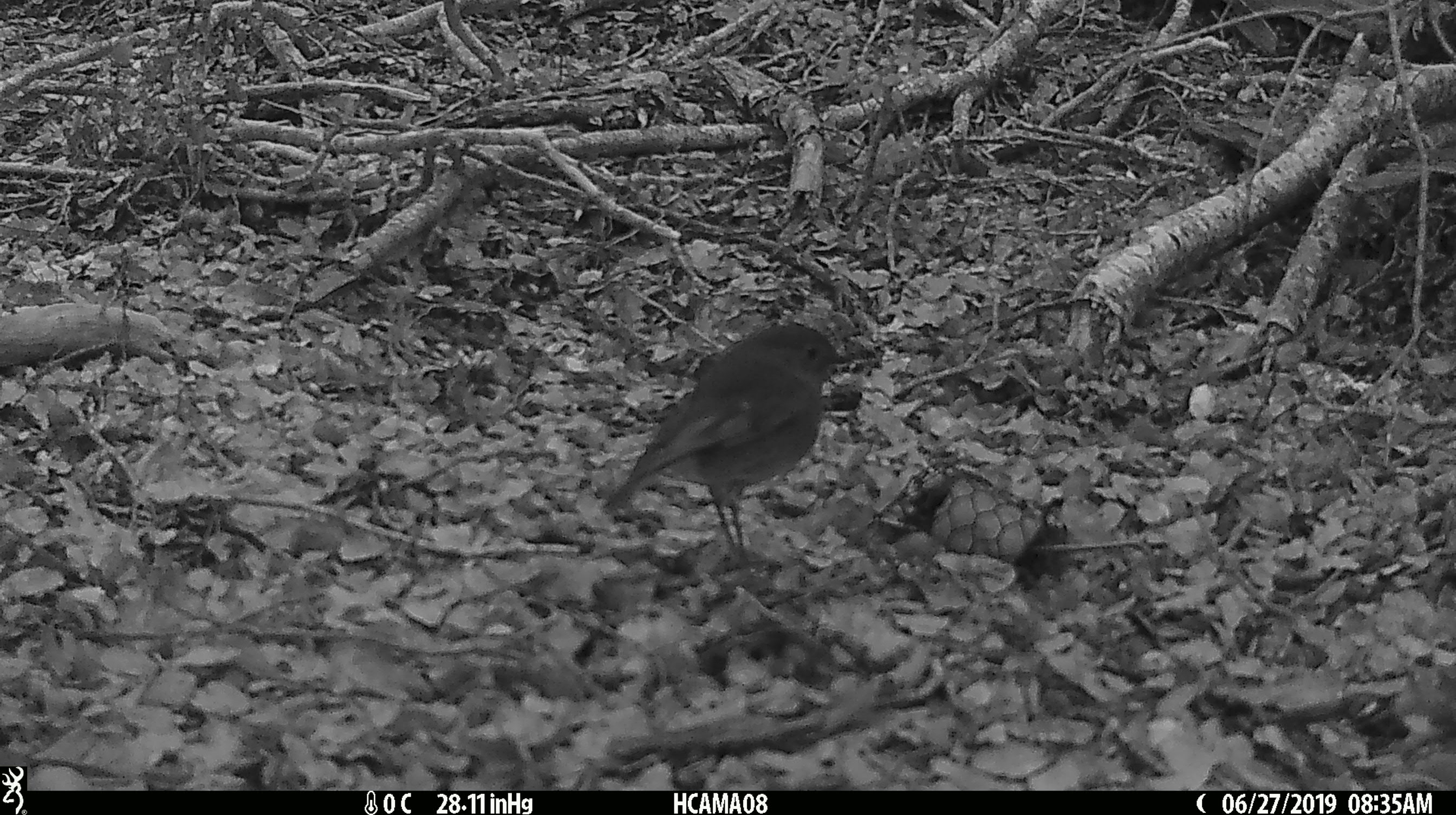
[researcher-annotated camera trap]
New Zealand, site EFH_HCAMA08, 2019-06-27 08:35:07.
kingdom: Animalia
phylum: Chordata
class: Aves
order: Passeriformes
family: Petroicidae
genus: Petroica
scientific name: Petroica australis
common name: new zealand robin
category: robin